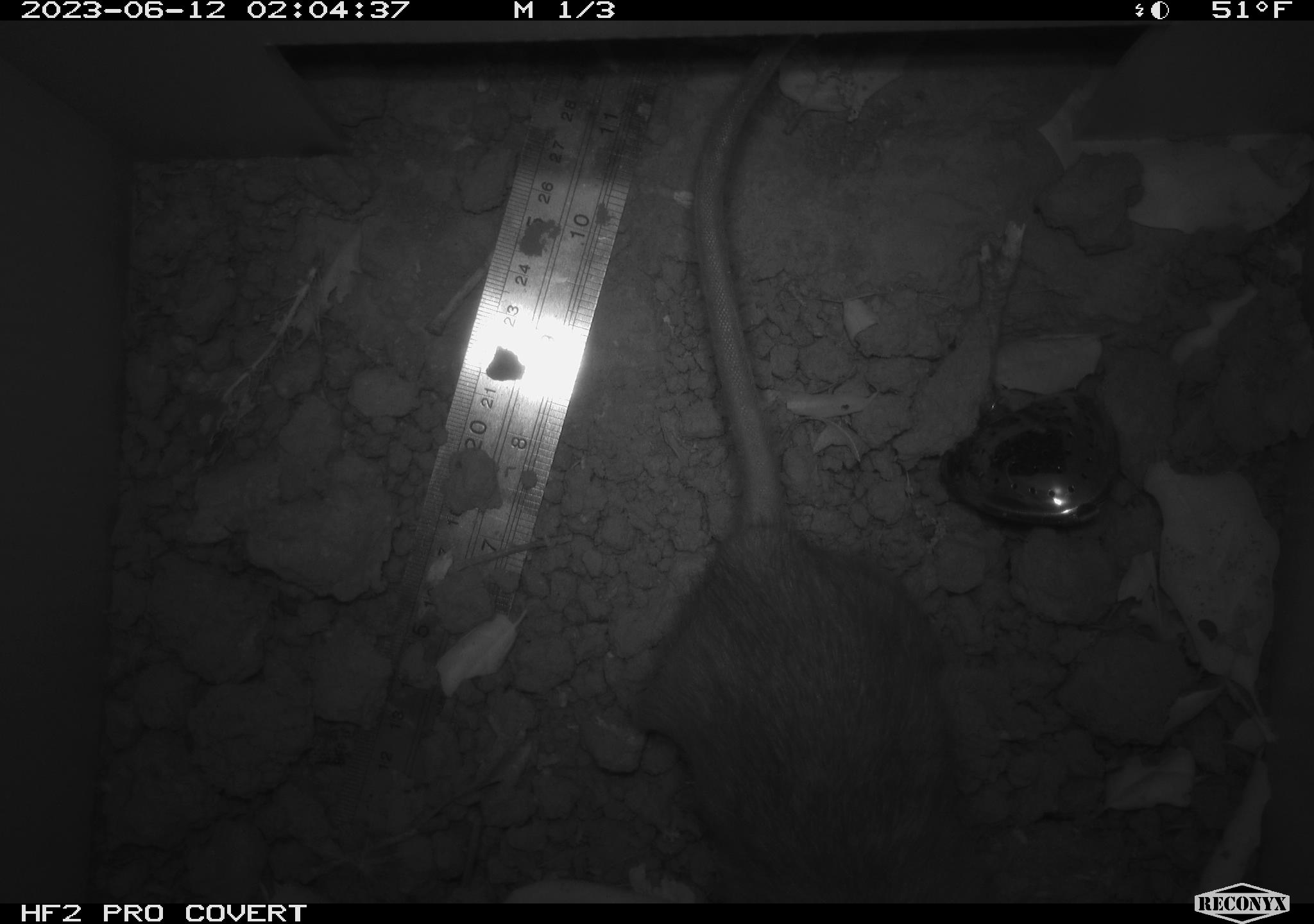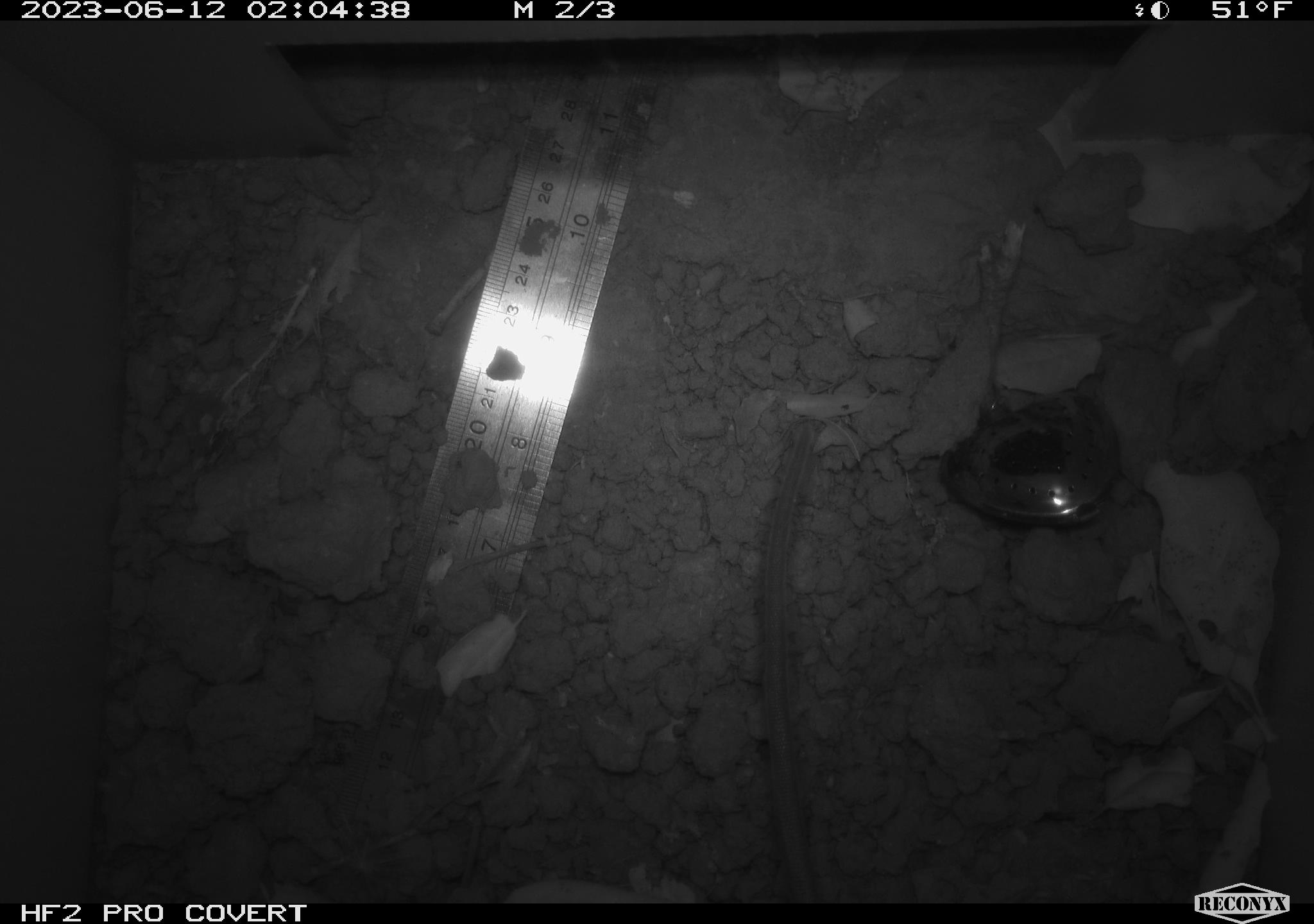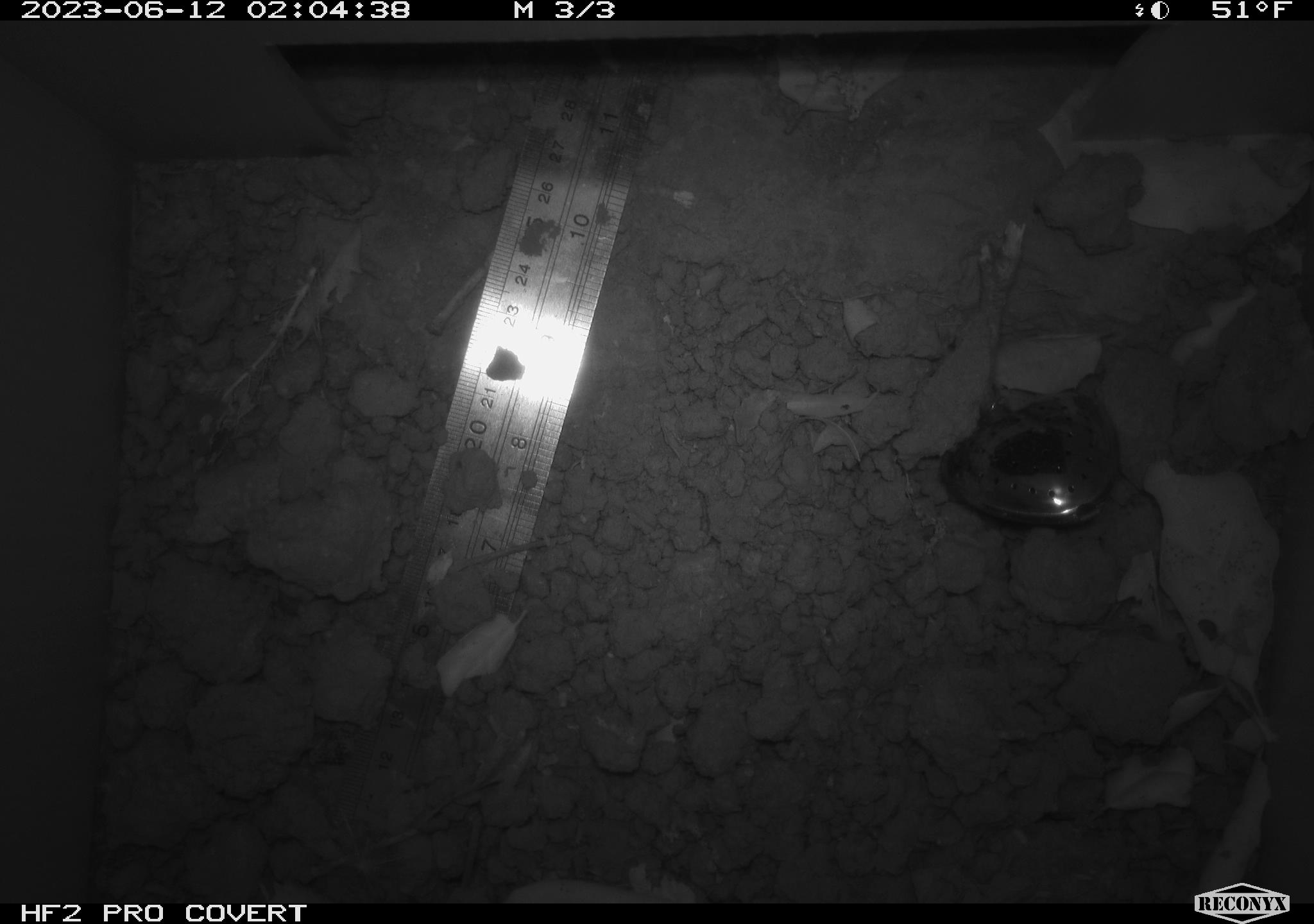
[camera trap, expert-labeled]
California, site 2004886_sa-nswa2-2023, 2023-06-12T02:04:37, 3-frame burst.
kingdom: Animalia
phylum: Chordata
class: Mammalia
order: Rodentia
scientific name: Rodentia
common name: woodrat or rat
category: woodrat or rat species